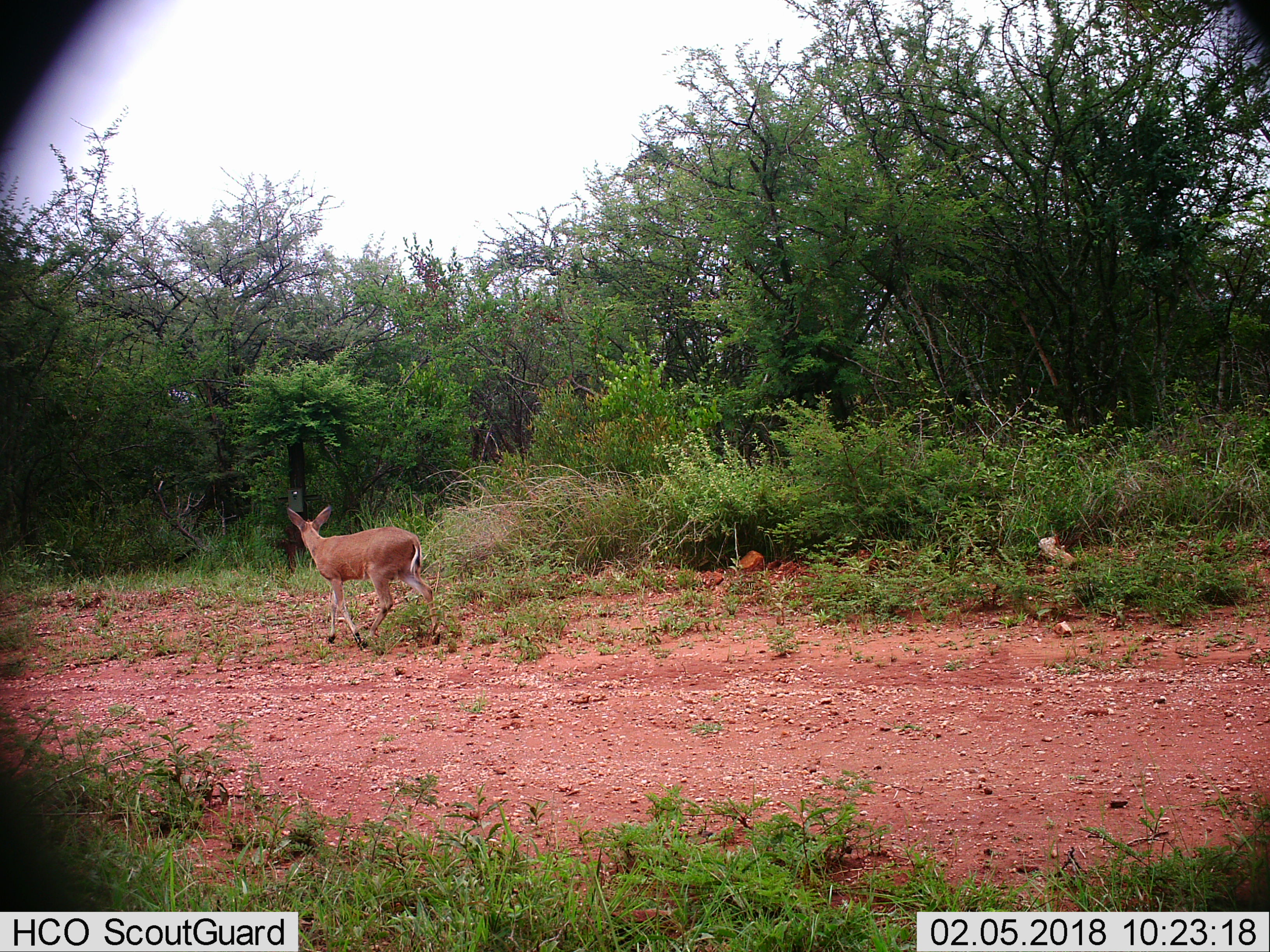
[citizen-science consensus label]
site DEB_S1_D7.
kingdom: Animalia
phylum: Chordata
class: Mammalia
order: Artiodactyla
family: Bovidae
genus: Sylvicapra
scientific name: Sylvicapra grimmia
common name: common duiker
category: duikercommongrey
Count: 1.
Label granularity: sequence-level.